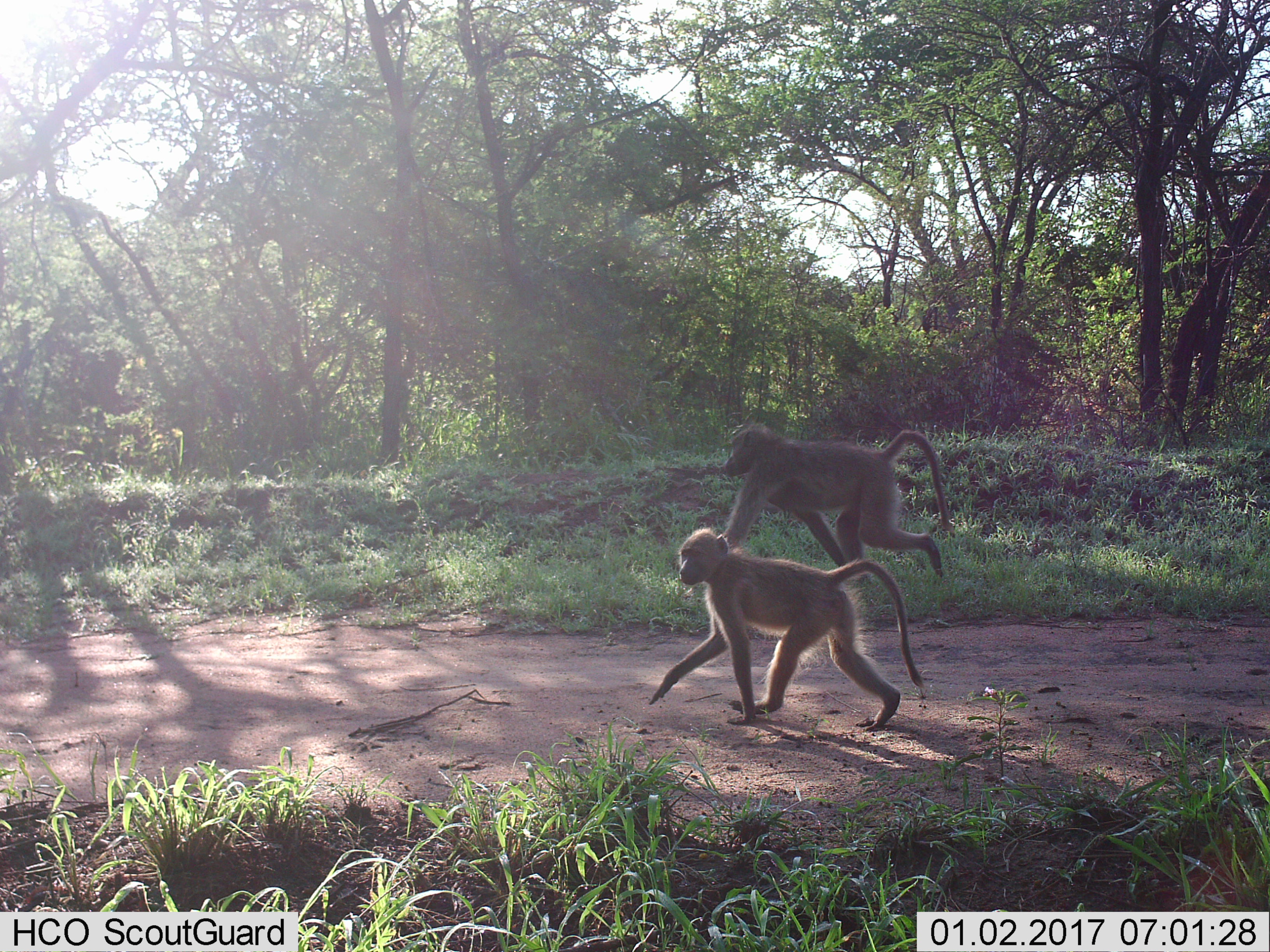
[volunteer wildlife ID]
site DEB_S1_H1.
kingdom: Animalia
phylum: Chordata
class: Mammalia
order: Primates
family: Cercopithecidae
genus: Papio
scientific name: Papio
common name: baboon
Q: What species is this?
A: Baboon (Papio).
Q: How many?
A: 2.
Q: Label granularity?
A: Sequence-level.